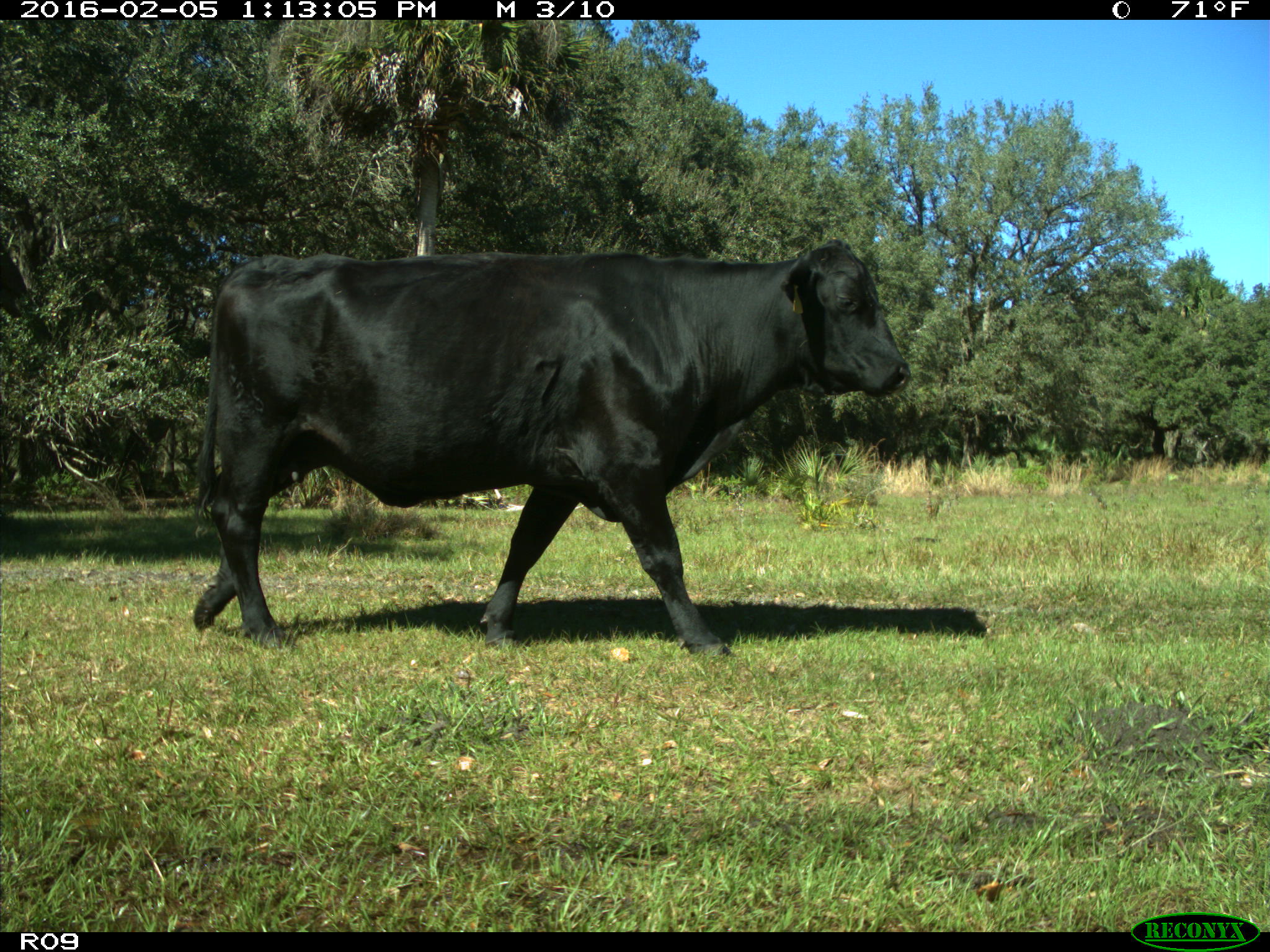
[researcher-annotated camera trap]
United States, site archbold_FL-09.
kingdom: Animalia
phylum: Chordata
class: Mammalia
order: Artiodactyla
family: Bovidae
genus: Bos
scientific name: Bos taurus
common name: domestic cow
Bos taurus (domestic cow).